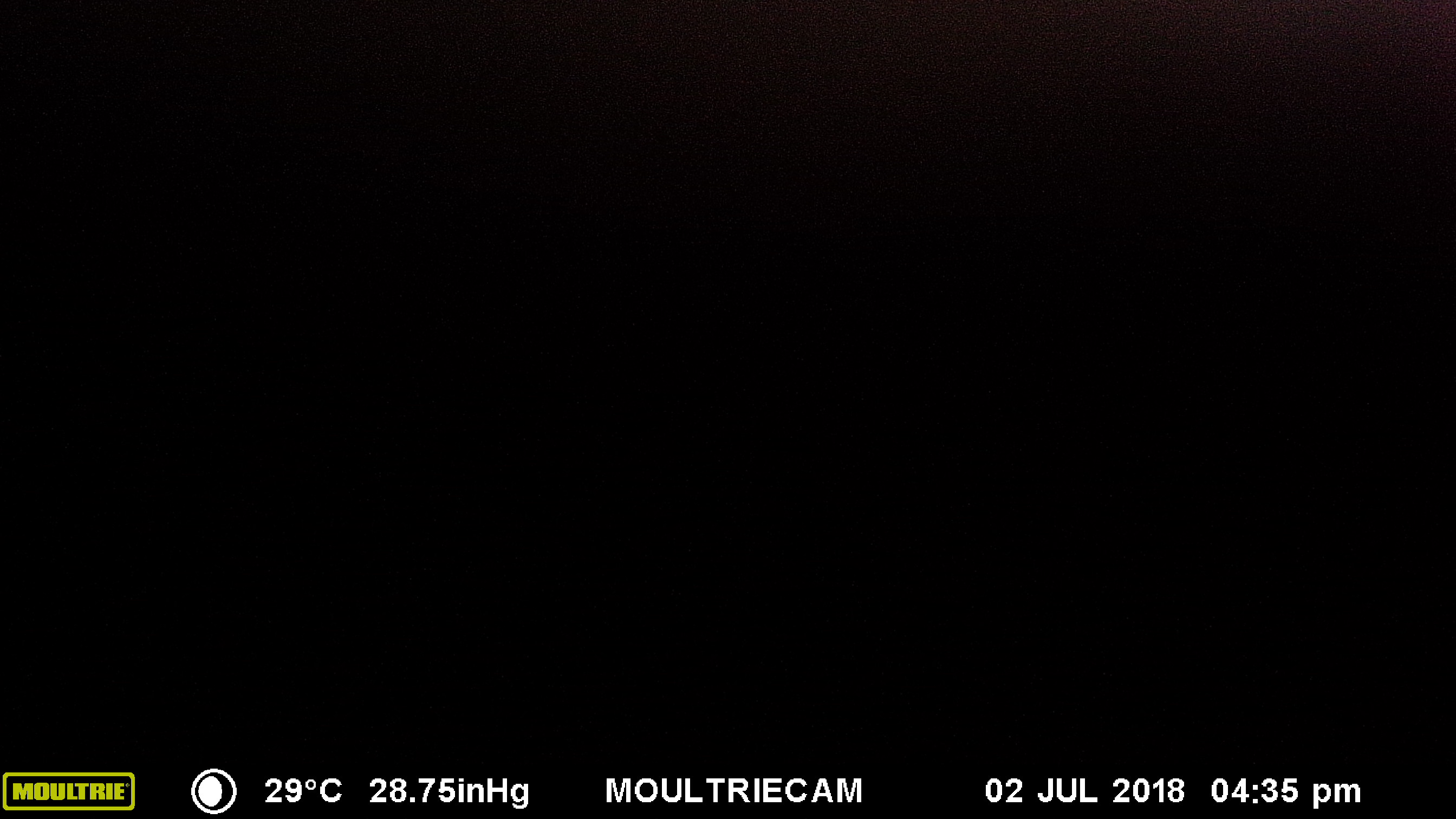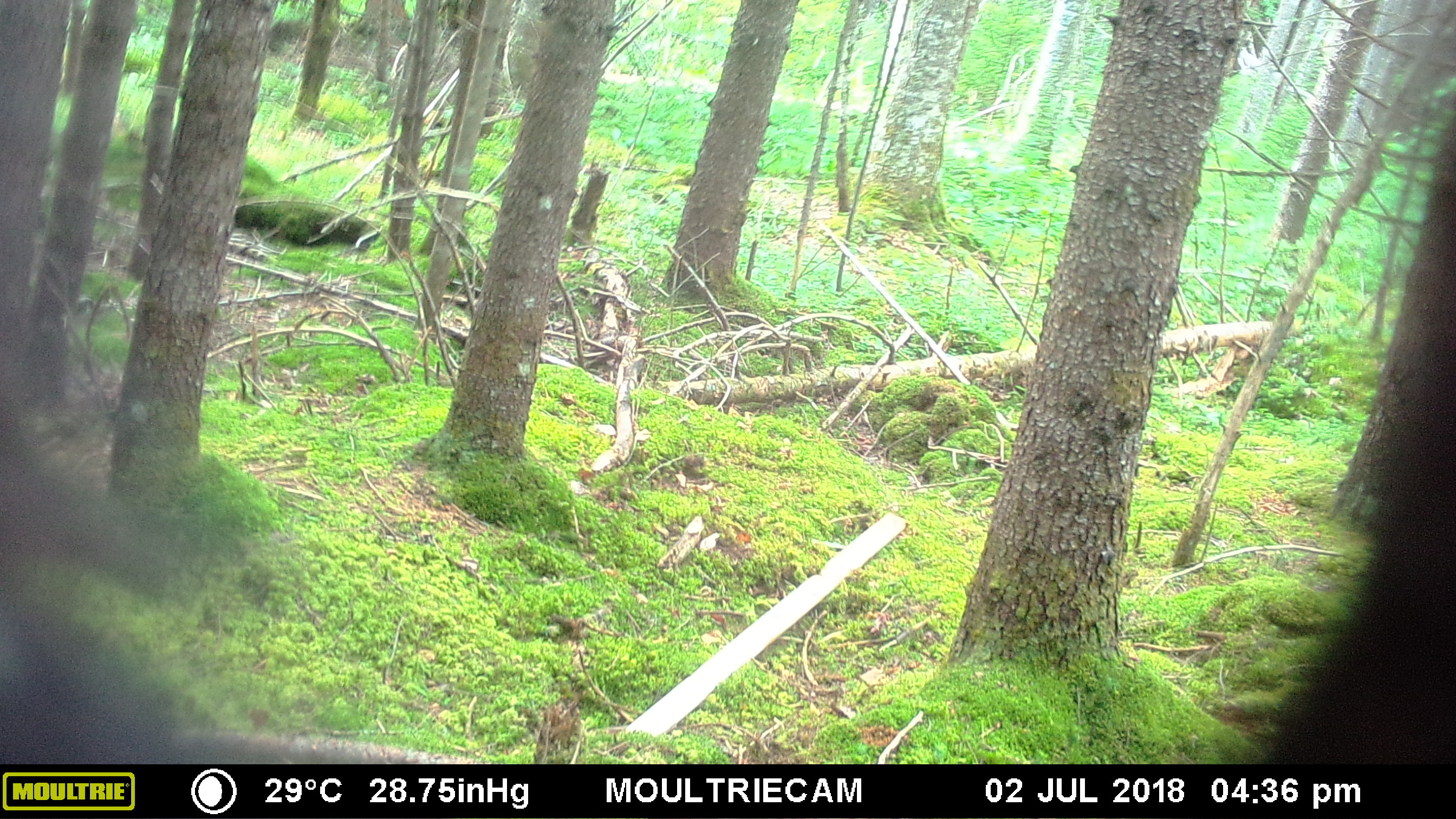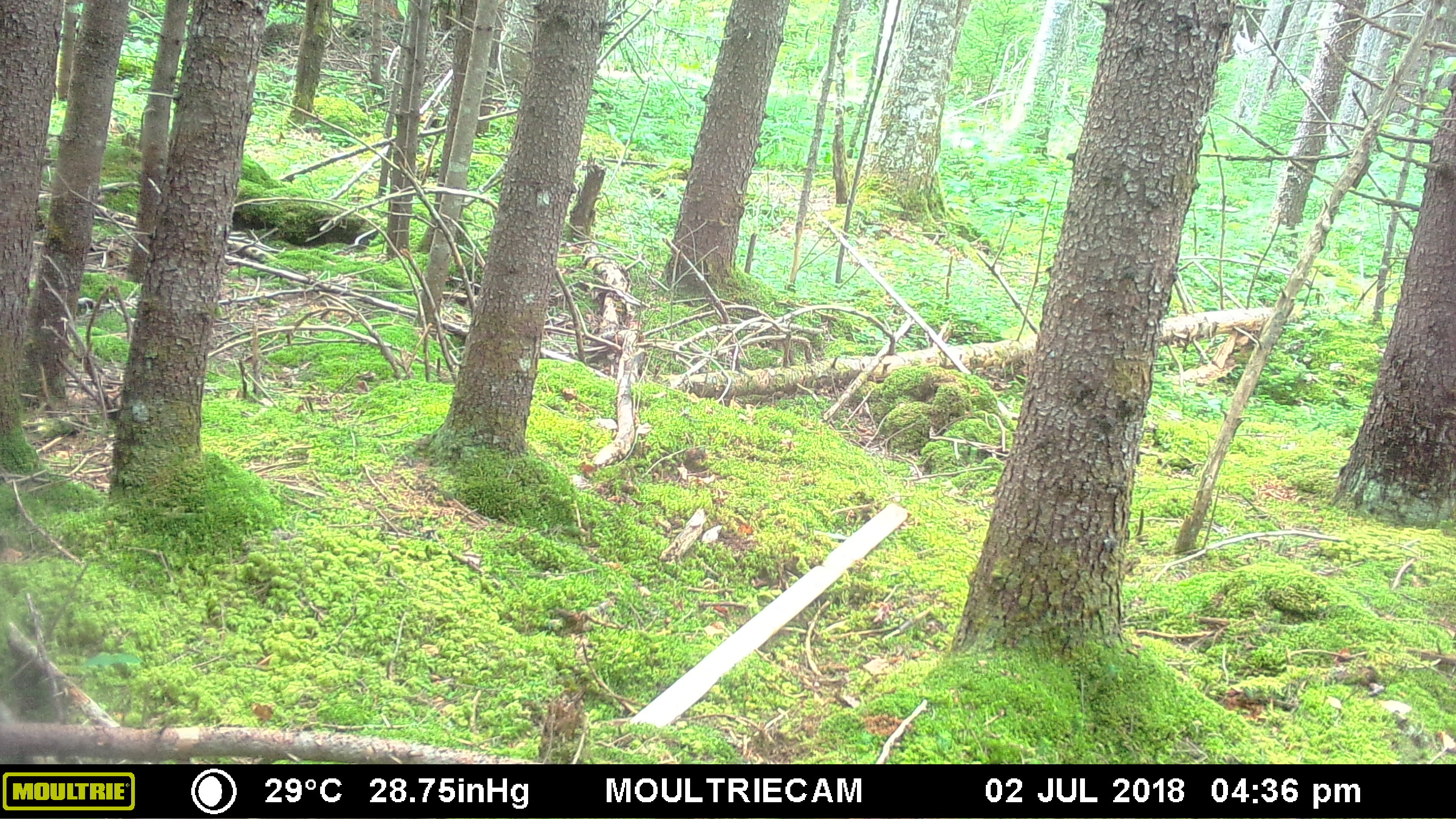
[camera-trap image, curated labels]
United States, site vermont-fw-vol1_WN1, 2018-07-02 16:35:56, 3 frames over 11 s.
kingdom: Animalia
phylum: Chordata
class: Mammalia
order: Carnivora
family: Ursidae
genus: Ursus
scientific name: Ursus americanus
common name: black bear